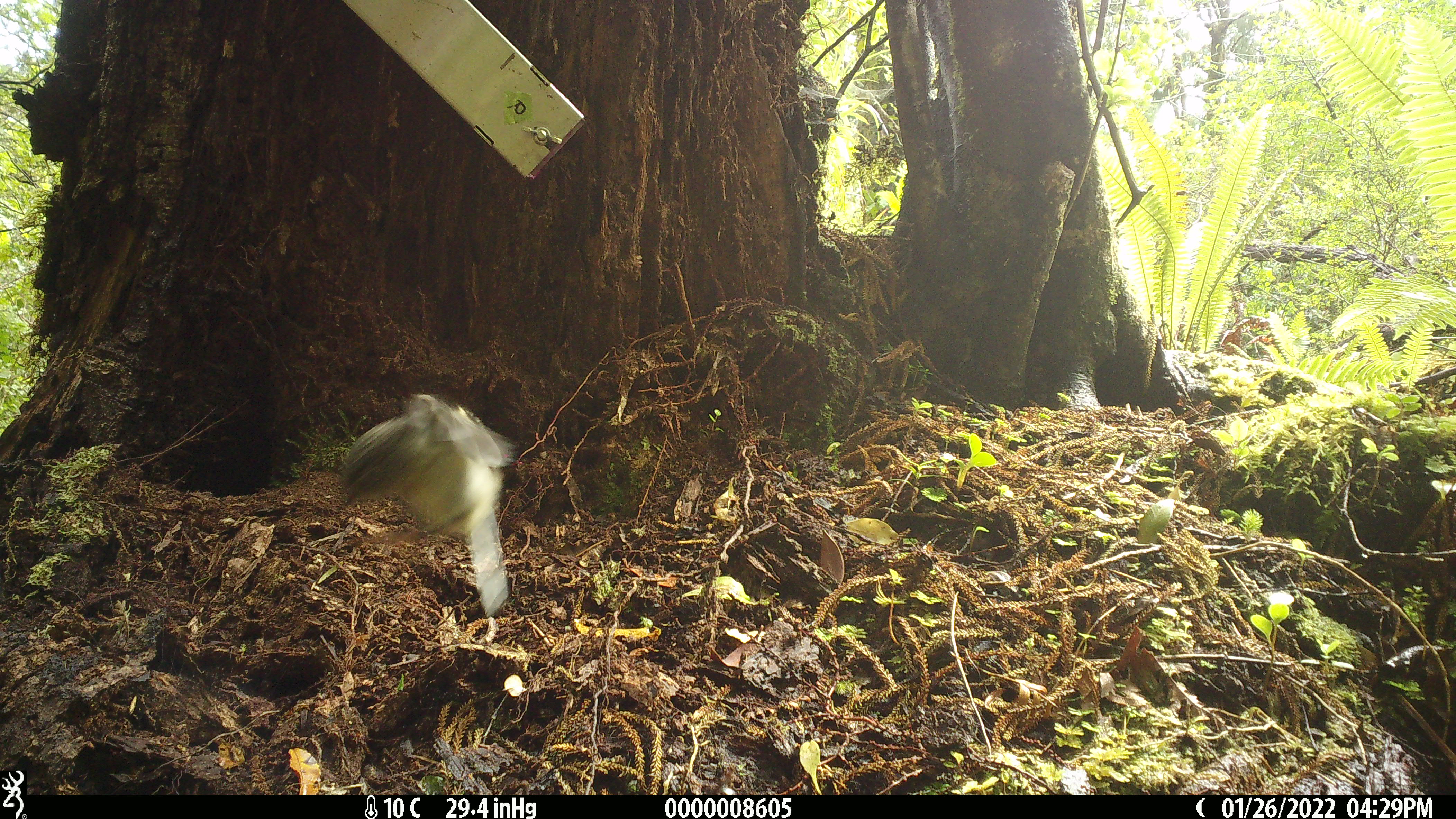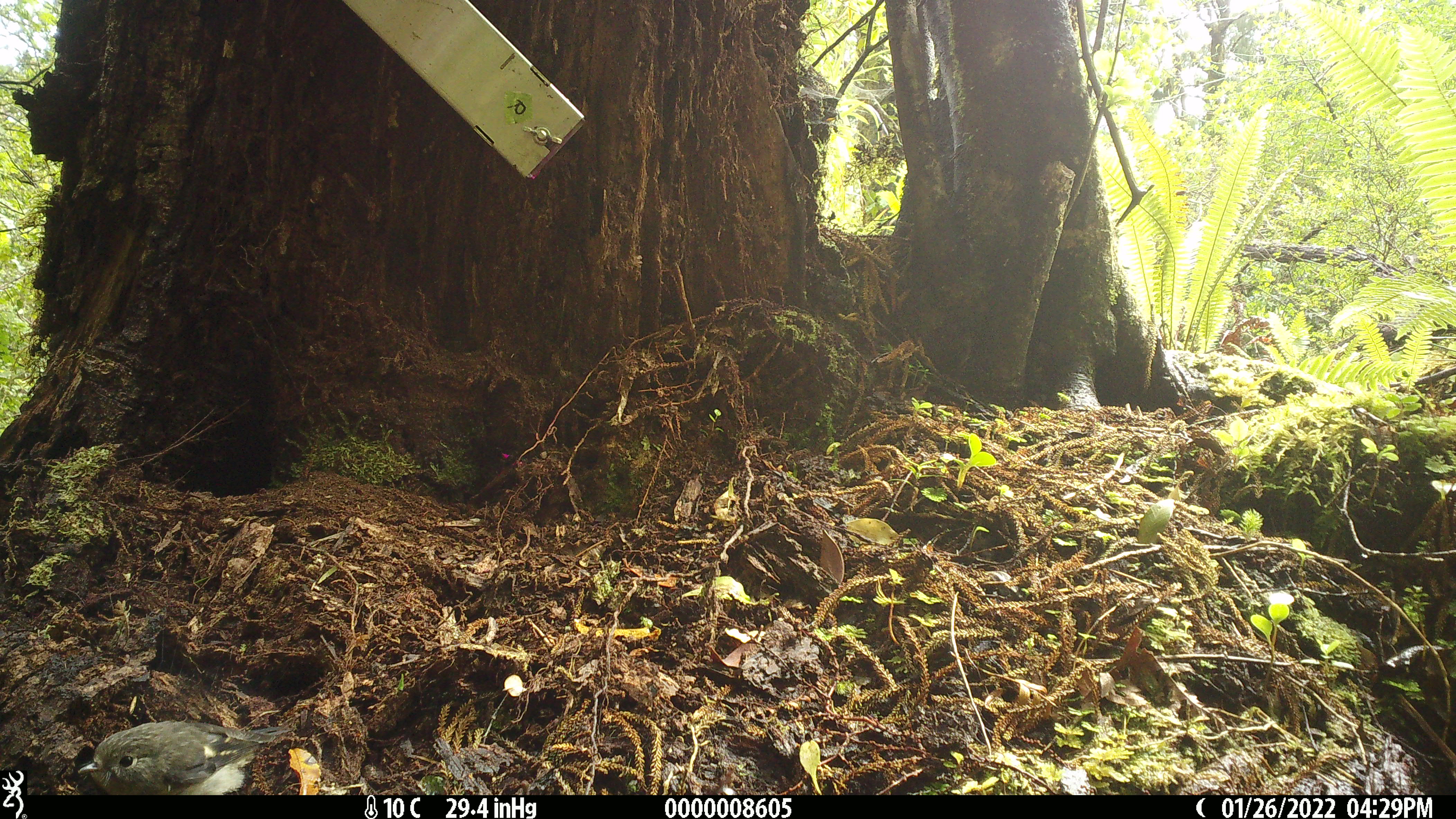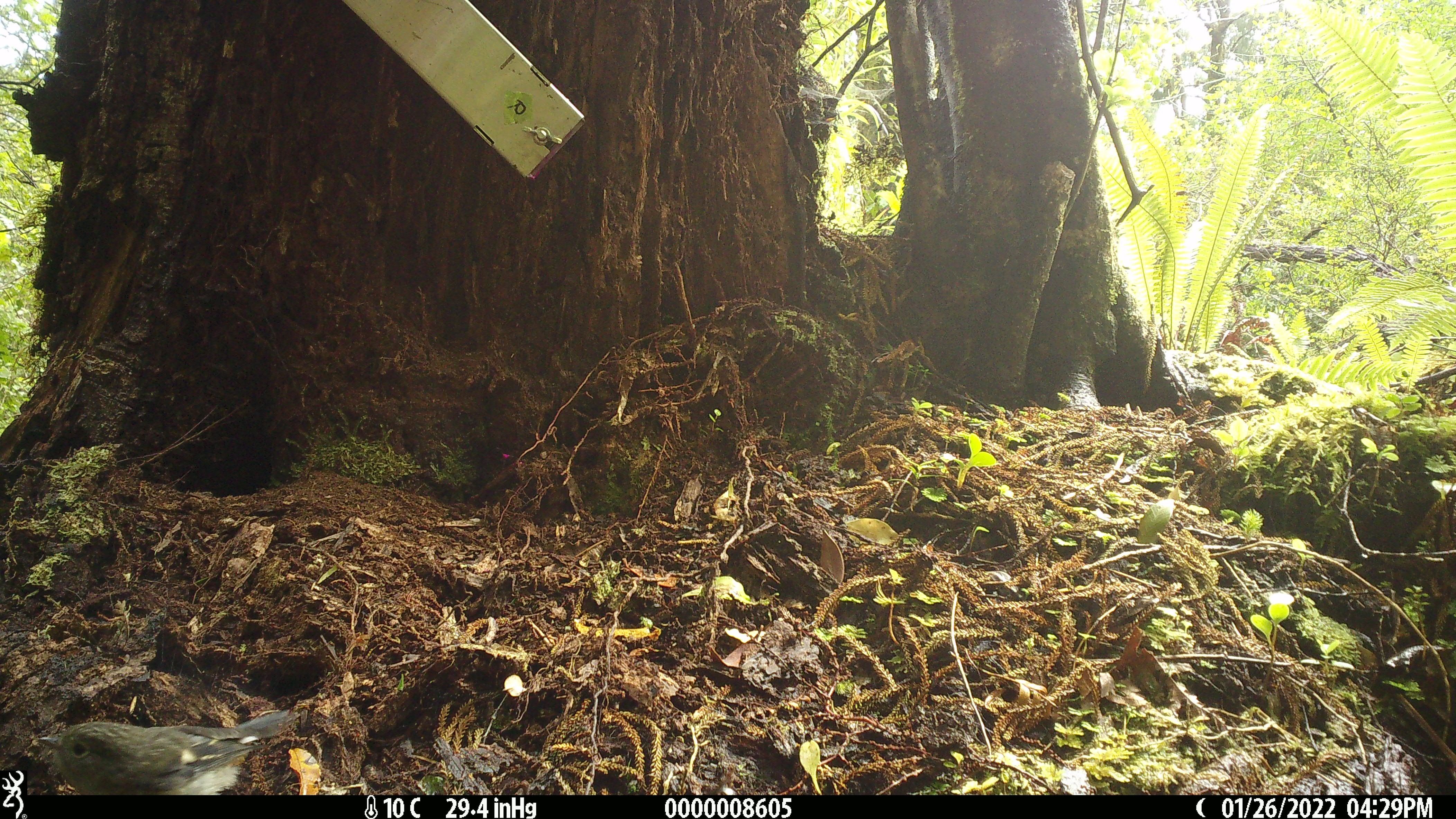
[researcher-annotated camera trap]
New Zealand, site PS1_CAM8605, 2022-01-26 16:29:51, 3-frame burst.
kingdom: Animalia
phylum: Chordata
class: Aves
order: Passeriformes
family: Petroicidae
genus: Petroica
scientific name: Petroica macrocephala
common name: tomtit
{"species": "tomtit (Petroica macrocephala)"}